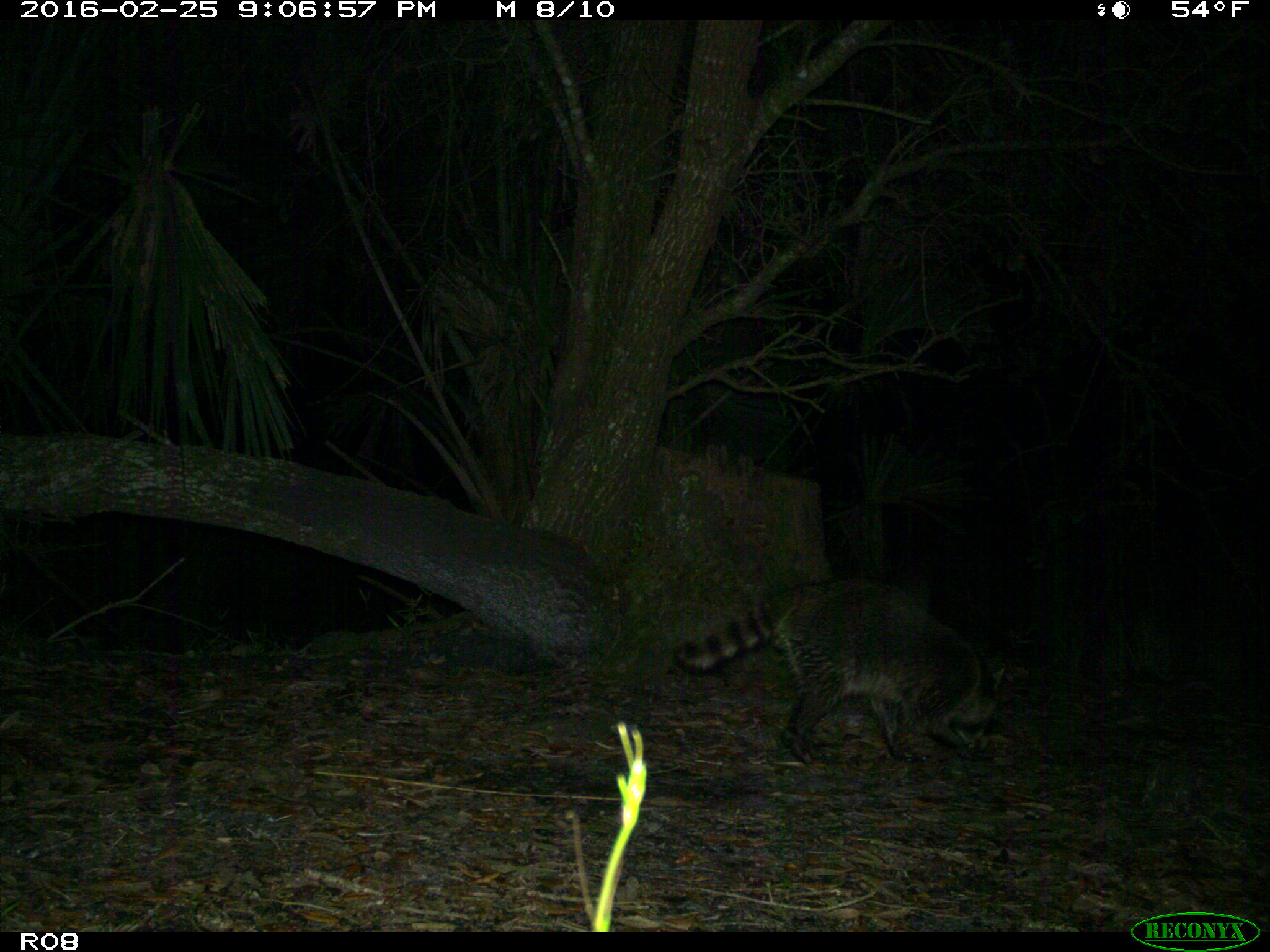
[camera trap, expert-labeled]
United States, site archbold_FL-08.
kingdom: Animalia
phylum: Chordata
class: Mammalia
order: Carnivora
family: Procyonidae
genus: Procyon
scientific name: Procyon lotor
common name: common raccoon